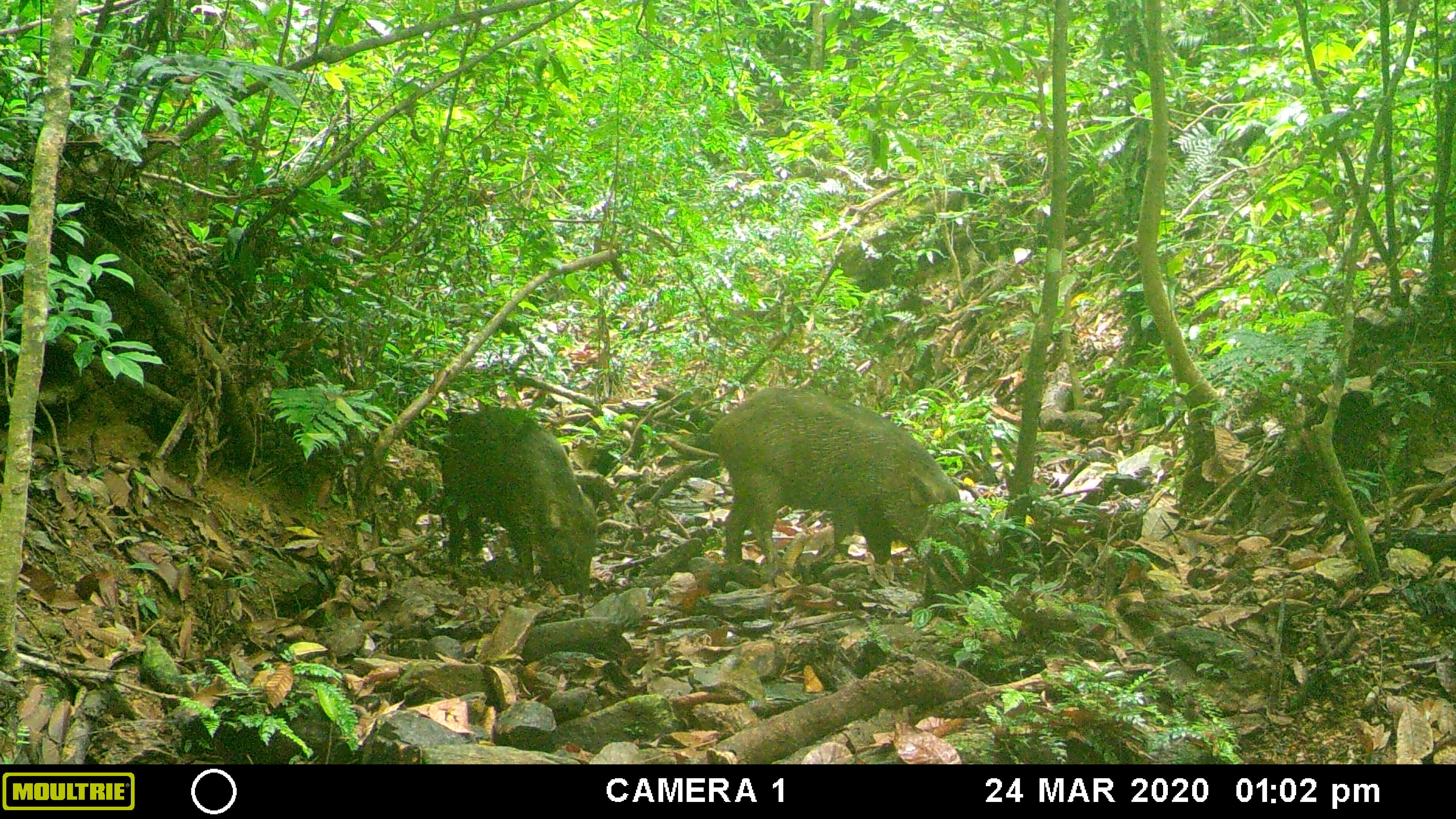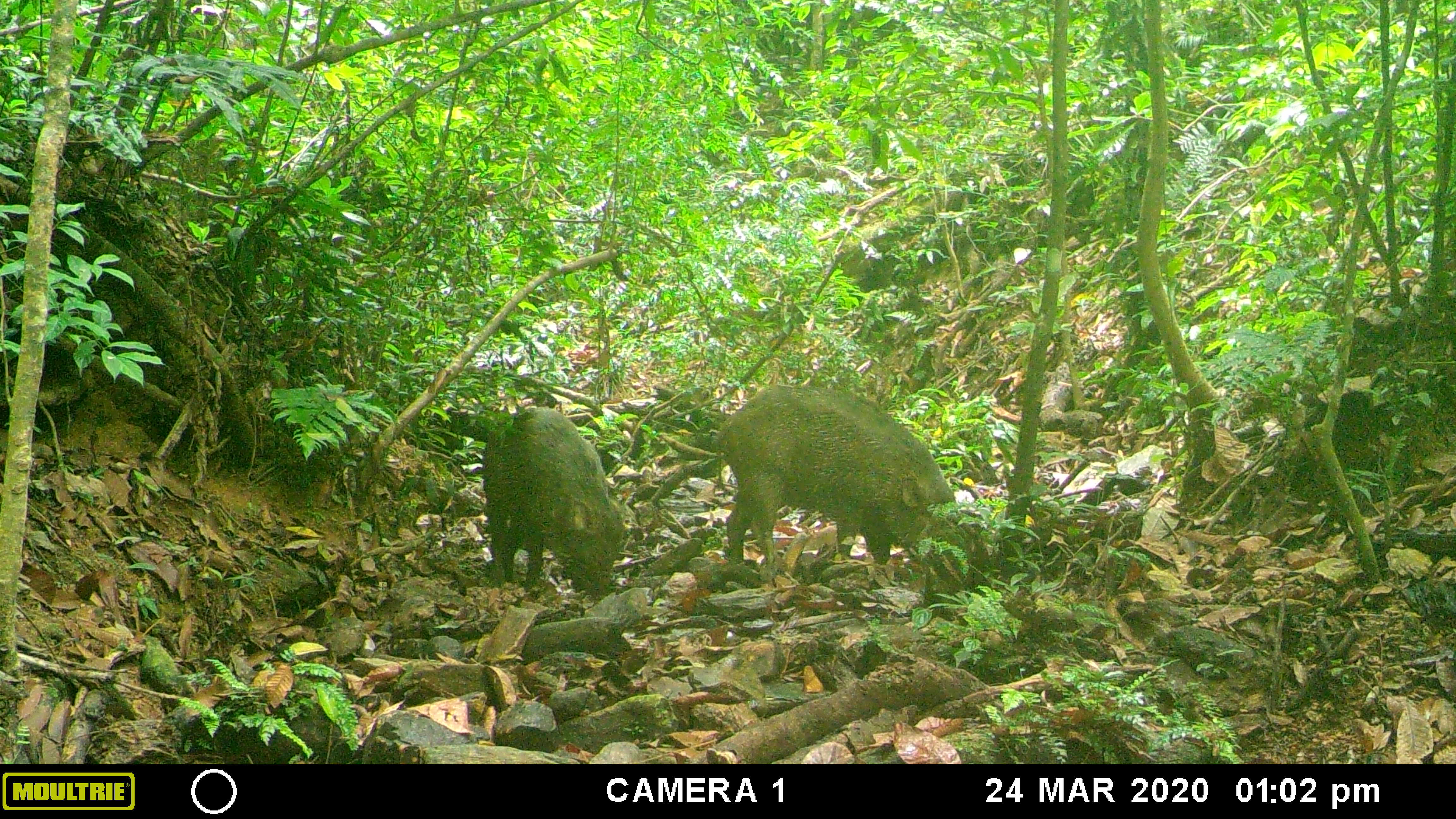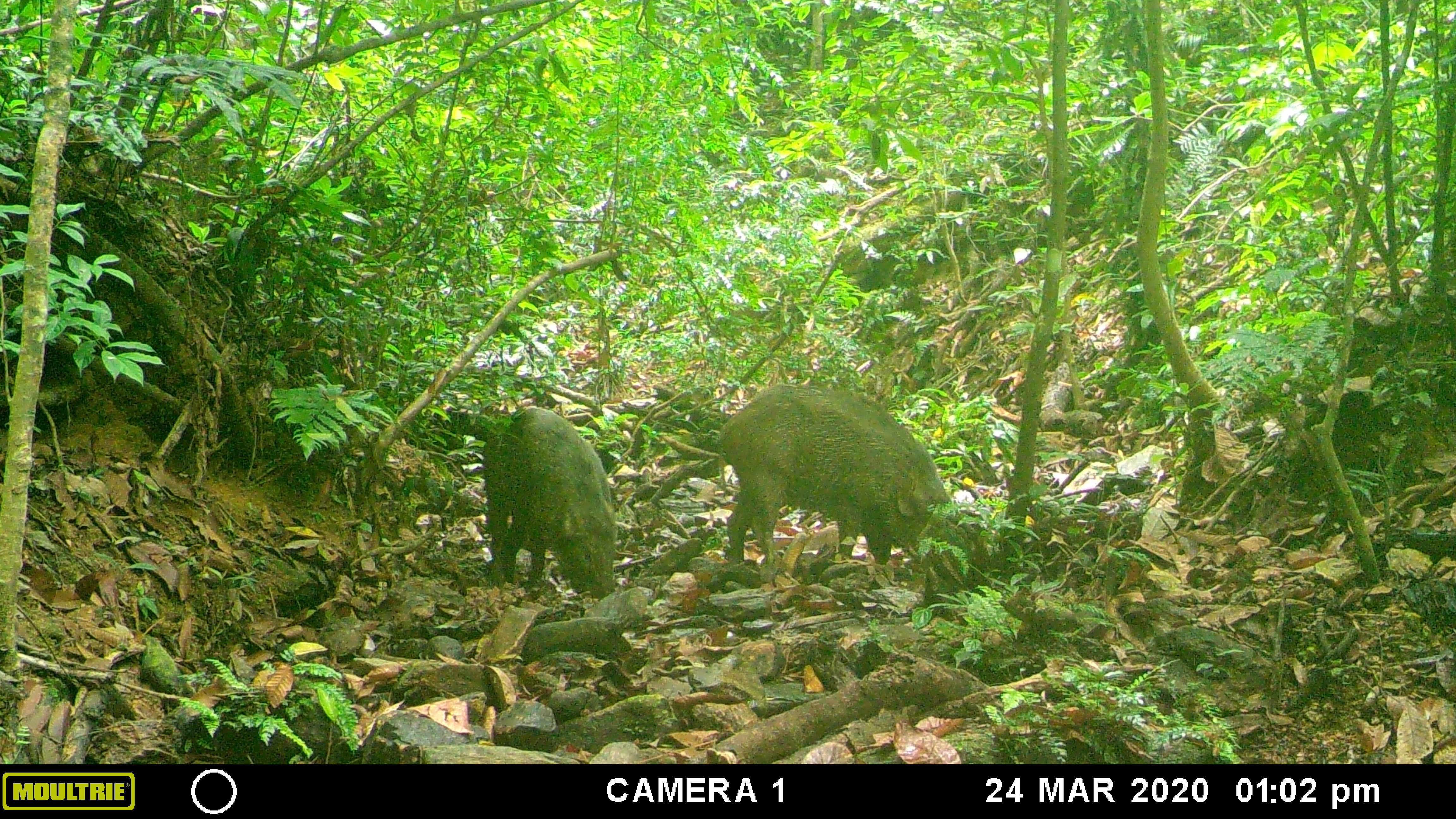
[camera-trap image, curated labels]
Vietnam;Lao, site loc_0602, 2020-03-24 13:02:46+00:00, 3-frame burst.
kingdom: Animalia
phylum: Chordata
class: Mammalia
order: Artiodactyla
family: Suidae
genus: Sus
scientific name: Sus scrofa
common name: eurasian wild pig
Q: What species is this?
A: Eurasian wild pig (Sus scrofa).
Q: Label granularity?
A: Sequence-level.